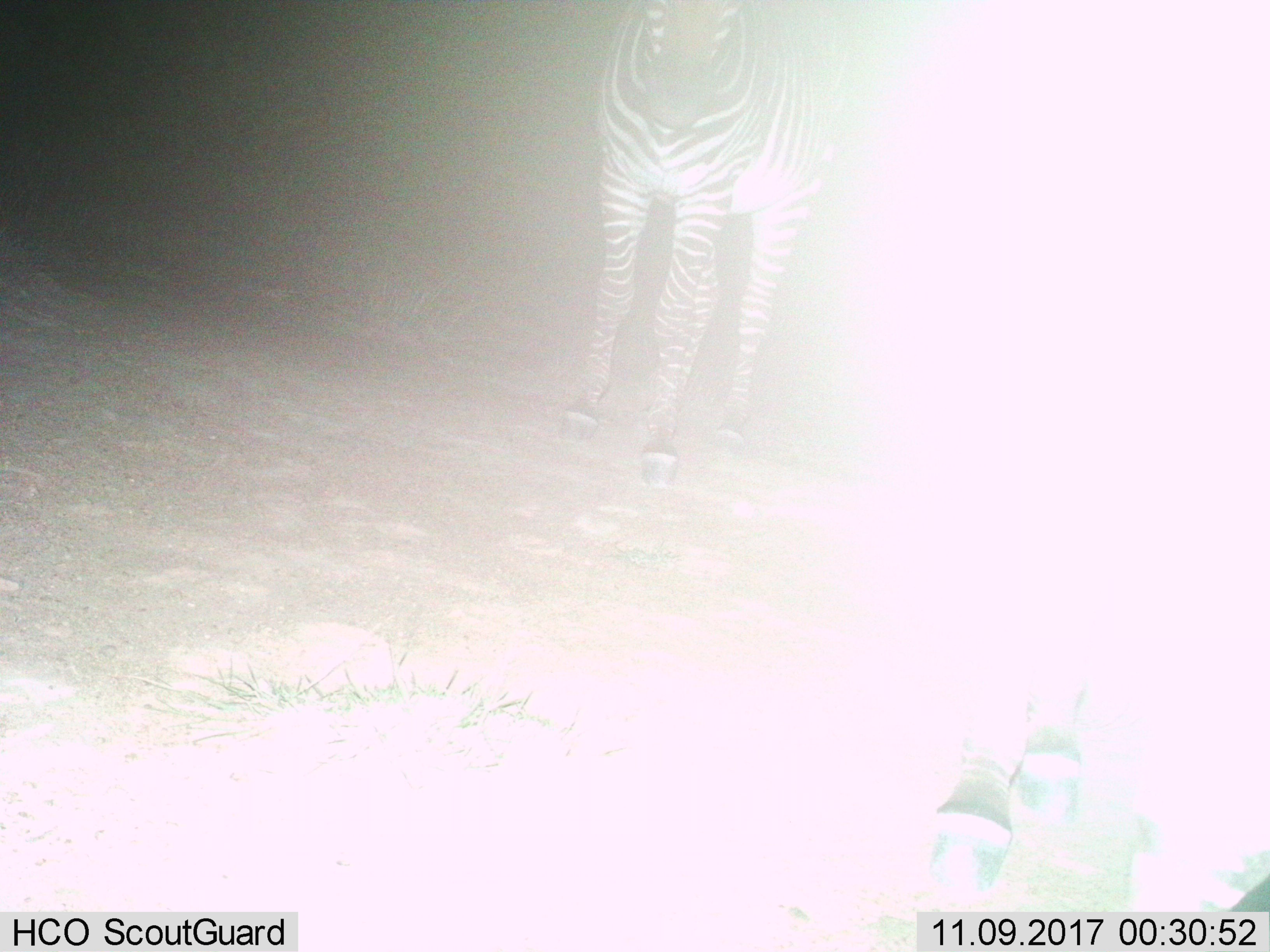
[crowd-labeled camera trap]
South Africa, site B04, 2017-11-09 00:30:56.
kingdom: Animalia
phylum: Chordata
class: Mammalia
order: Perissodactyla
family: Equidae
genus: Equus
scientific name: Equus zebra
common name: mountain zebra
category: zebramountain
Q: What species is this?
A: Zebramountain (mountain zebra) (Equus zebra).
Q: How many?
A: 2.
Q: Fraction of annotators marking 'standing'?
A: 100%.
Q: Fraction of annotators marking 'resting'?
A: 0%.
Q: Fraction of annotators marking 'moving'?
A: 22%.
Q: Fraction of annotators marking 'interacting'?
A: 0%.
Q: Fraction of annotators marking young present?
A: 0%.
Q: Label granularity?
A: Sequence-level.